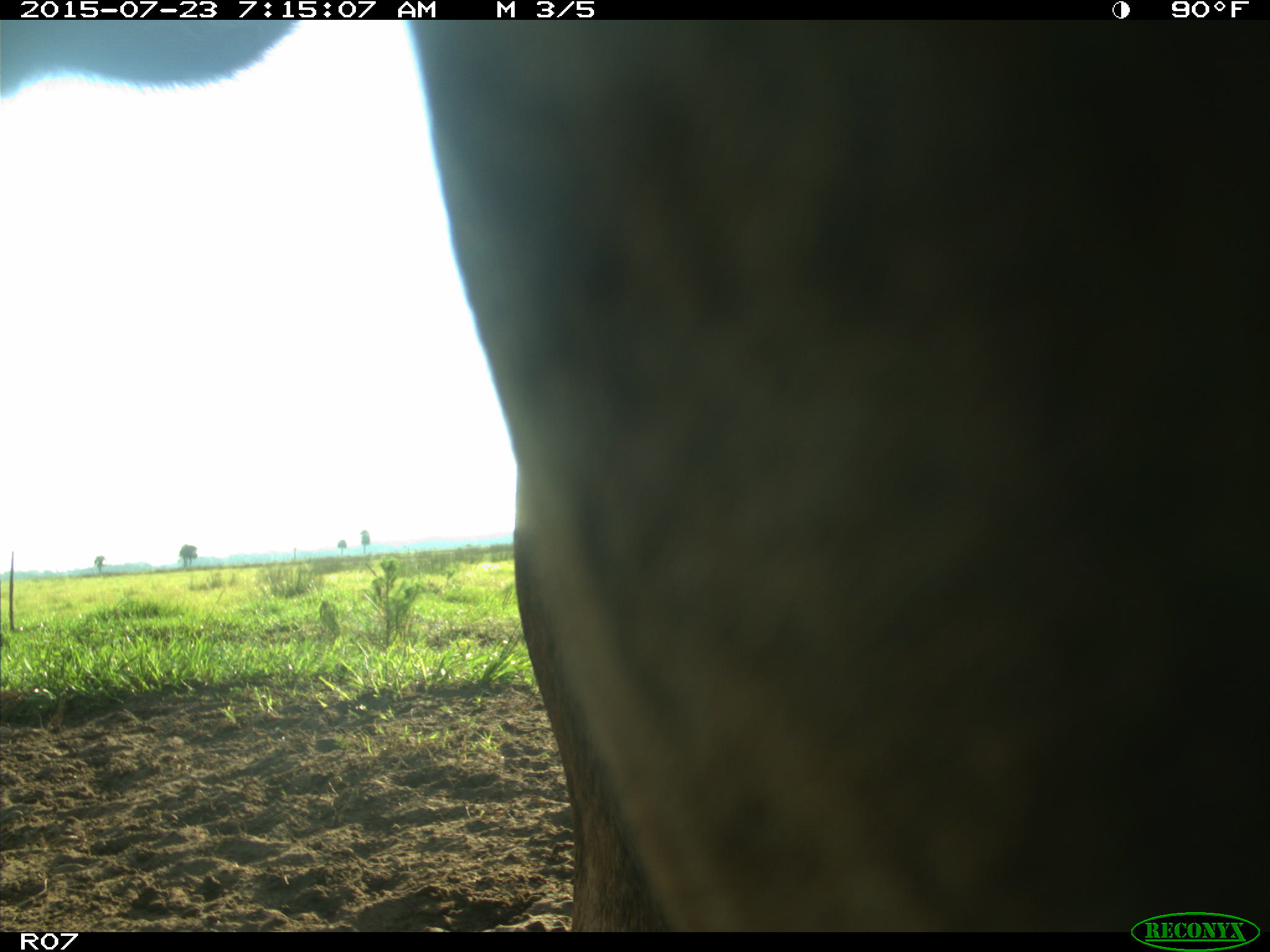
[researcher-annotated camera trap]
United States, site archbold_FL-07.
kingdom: Animalia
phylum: Chordata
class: Mammalia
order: Artiodactyla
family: Bovidae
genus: Bos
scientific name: Bos taurus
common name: domestic cow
Bos taurus (domestic cow).